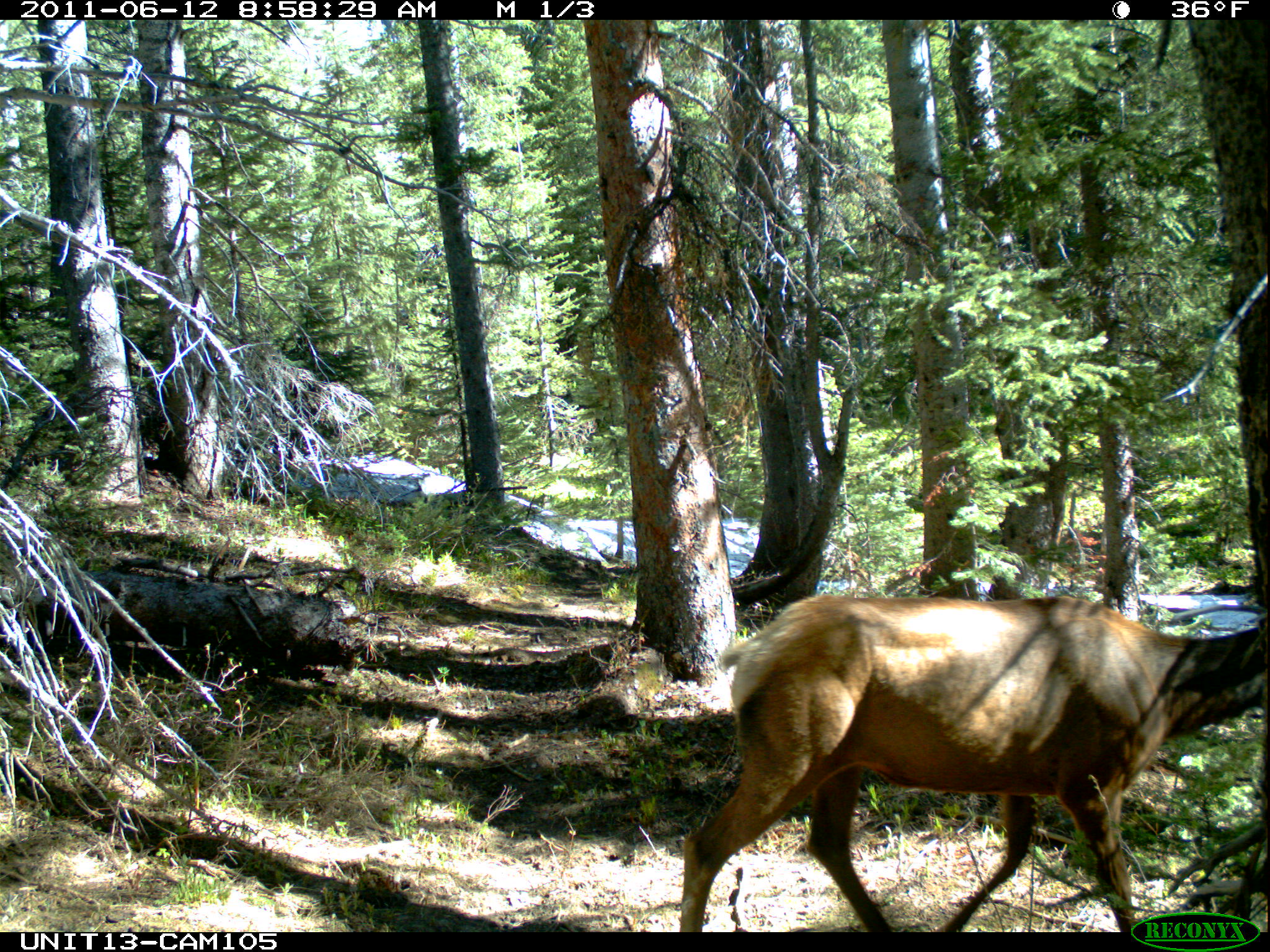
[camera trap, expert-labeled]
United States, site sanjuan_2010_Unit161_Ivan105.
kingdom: Animalia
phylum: Chordata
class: Mammalia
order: Artiodactyla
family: Cervidae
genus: Cervus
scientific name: Cervus elaphus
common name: red deer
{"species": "Cervus elaphus (red deer)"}